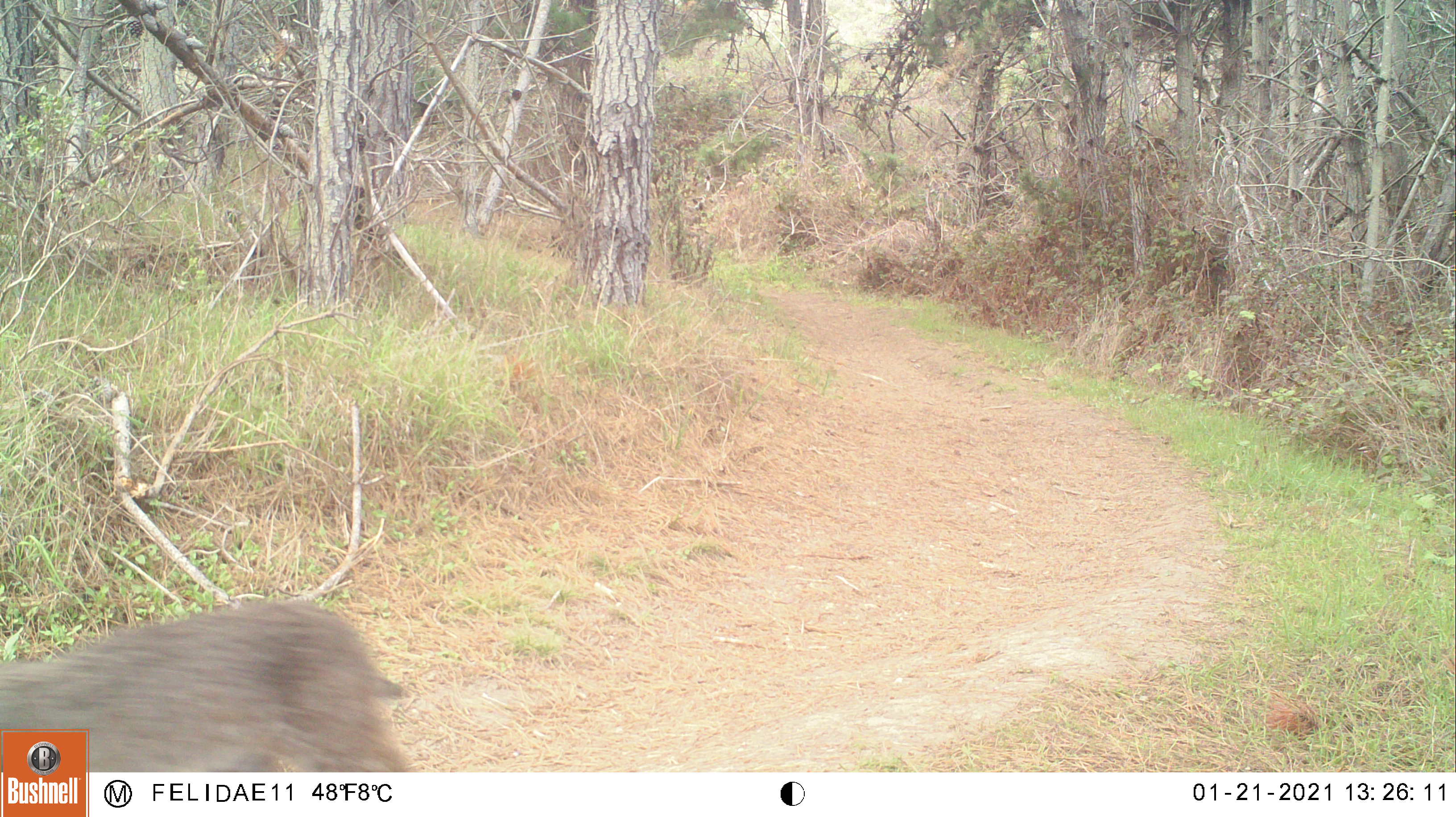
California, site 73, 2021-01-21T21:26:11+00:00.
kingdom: Animalia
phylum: Chordata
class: Mammalia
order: Carnivora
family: Felidae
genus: Lynx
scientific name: Lynx rufus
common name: bobcat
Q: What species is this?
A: Bobcat (Lynx rufus).